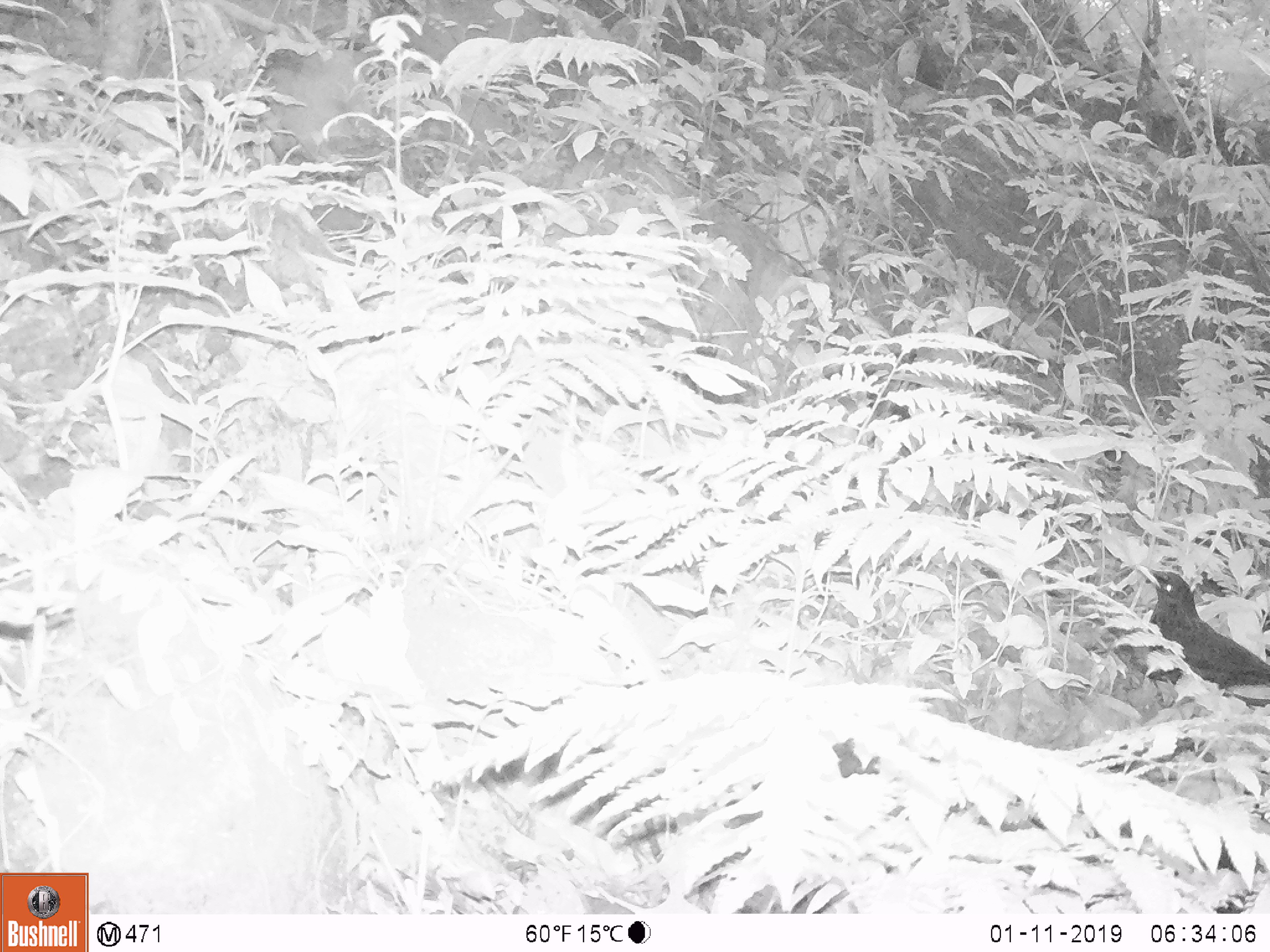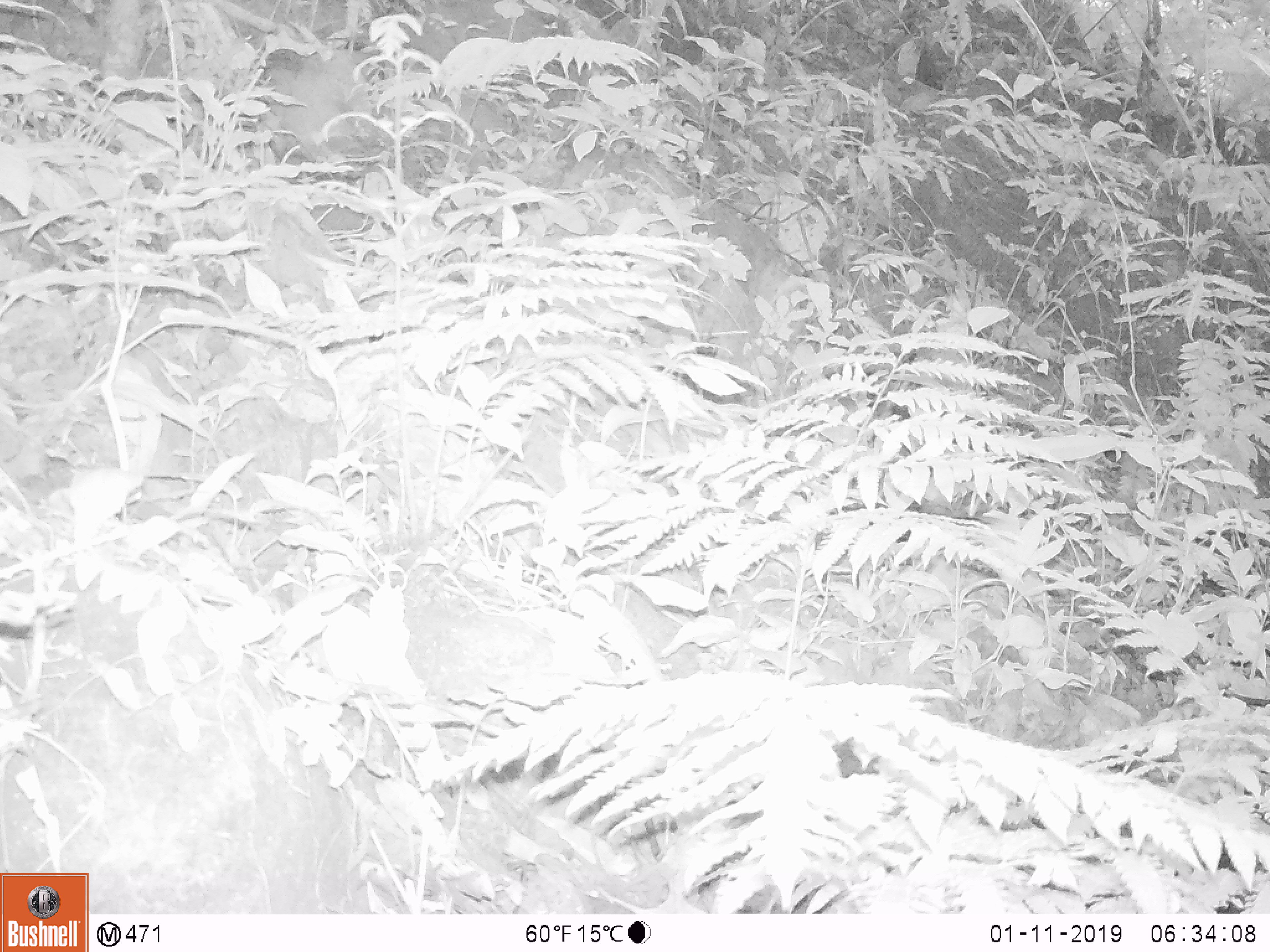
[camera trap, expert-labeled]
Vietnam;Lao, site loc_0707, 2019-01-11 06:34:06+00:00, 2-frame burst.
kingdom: Animalia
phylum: Chordata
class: Aves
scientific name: Aves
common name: bird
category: unidentified bird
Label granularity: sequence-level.